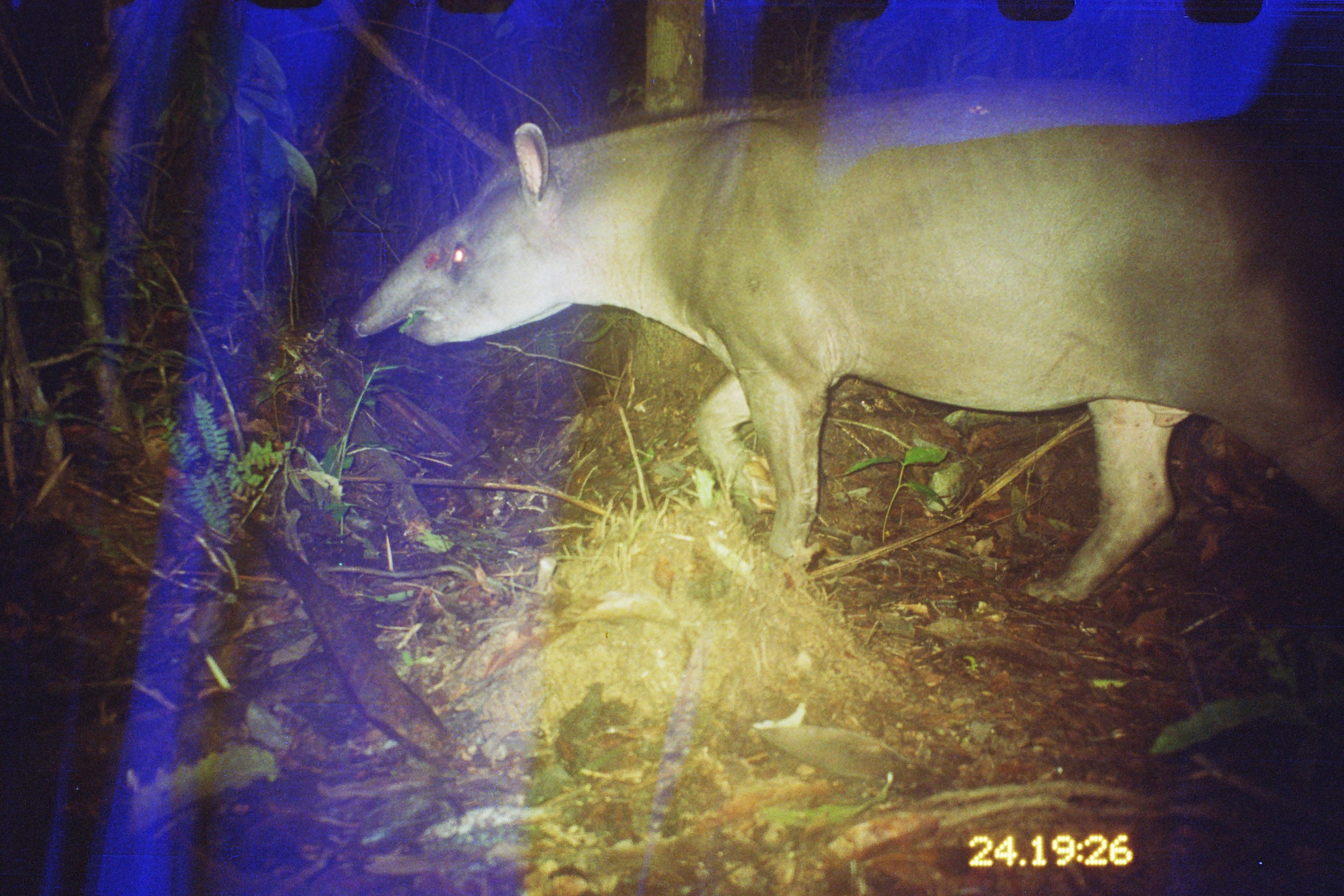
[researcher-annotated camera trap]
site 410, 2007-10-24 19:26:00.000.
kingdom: Animalia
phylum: Chordata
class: Mammalia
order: Perissodactyla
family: Tapiridae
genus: Tapirus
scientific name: Tapirus terrestris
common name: south american tapir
Tapirus terrestris (south american tapir).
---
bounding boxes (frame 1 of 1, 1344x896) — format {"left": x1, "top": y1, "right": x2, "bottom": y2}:
tapirus terrestris: {"left": 349, "top": 84, "right": 1342, "bottom": 601}